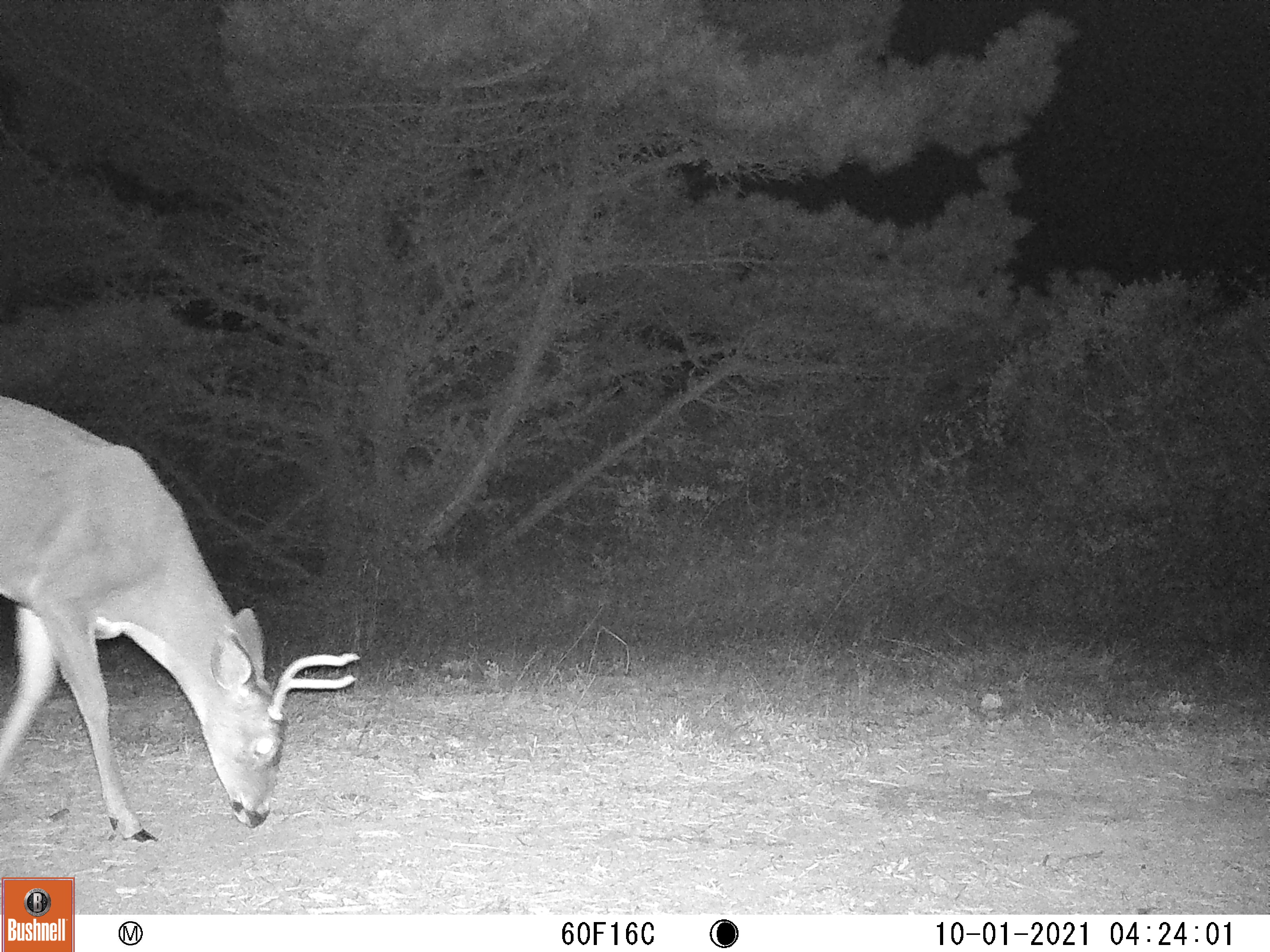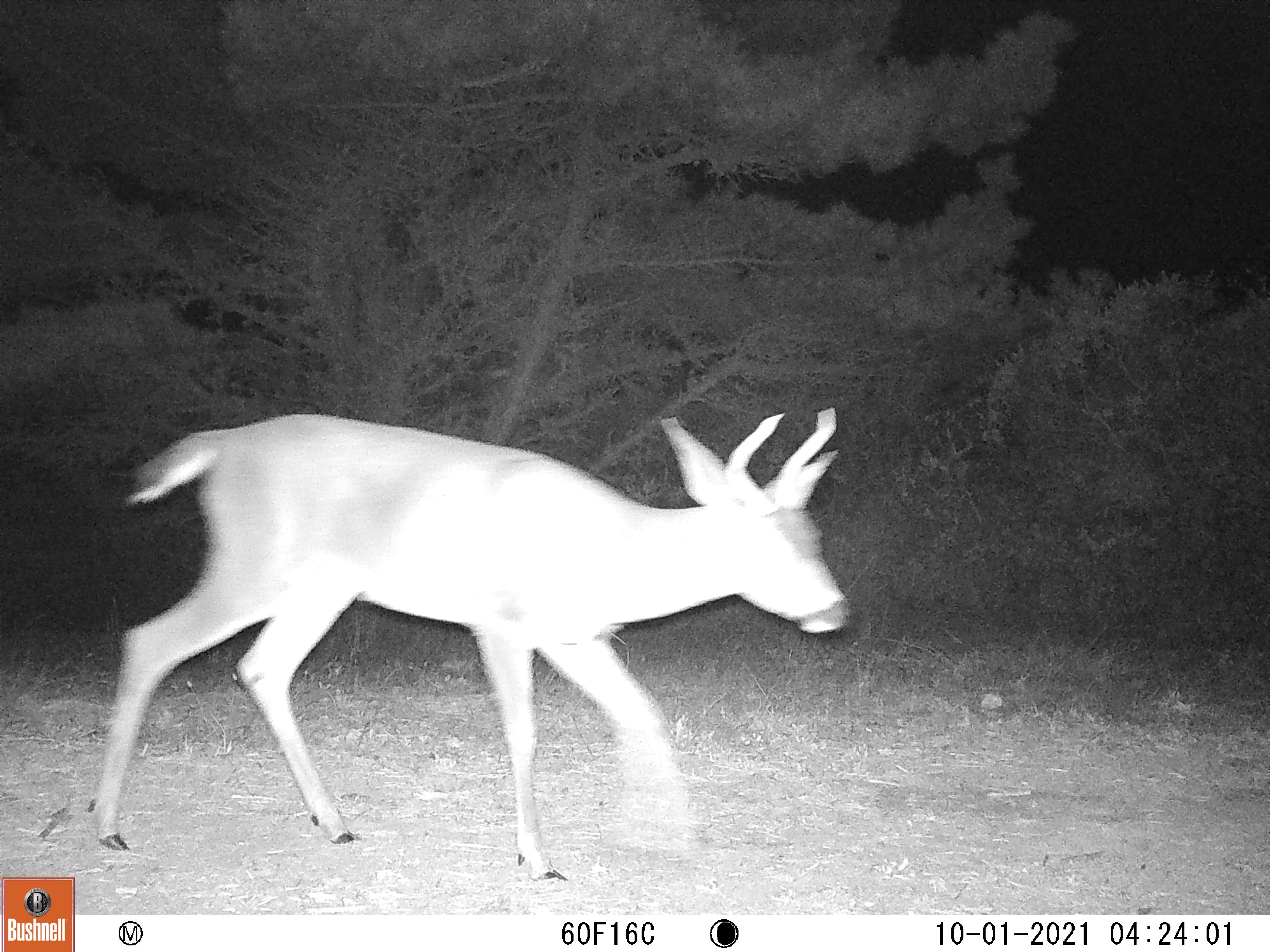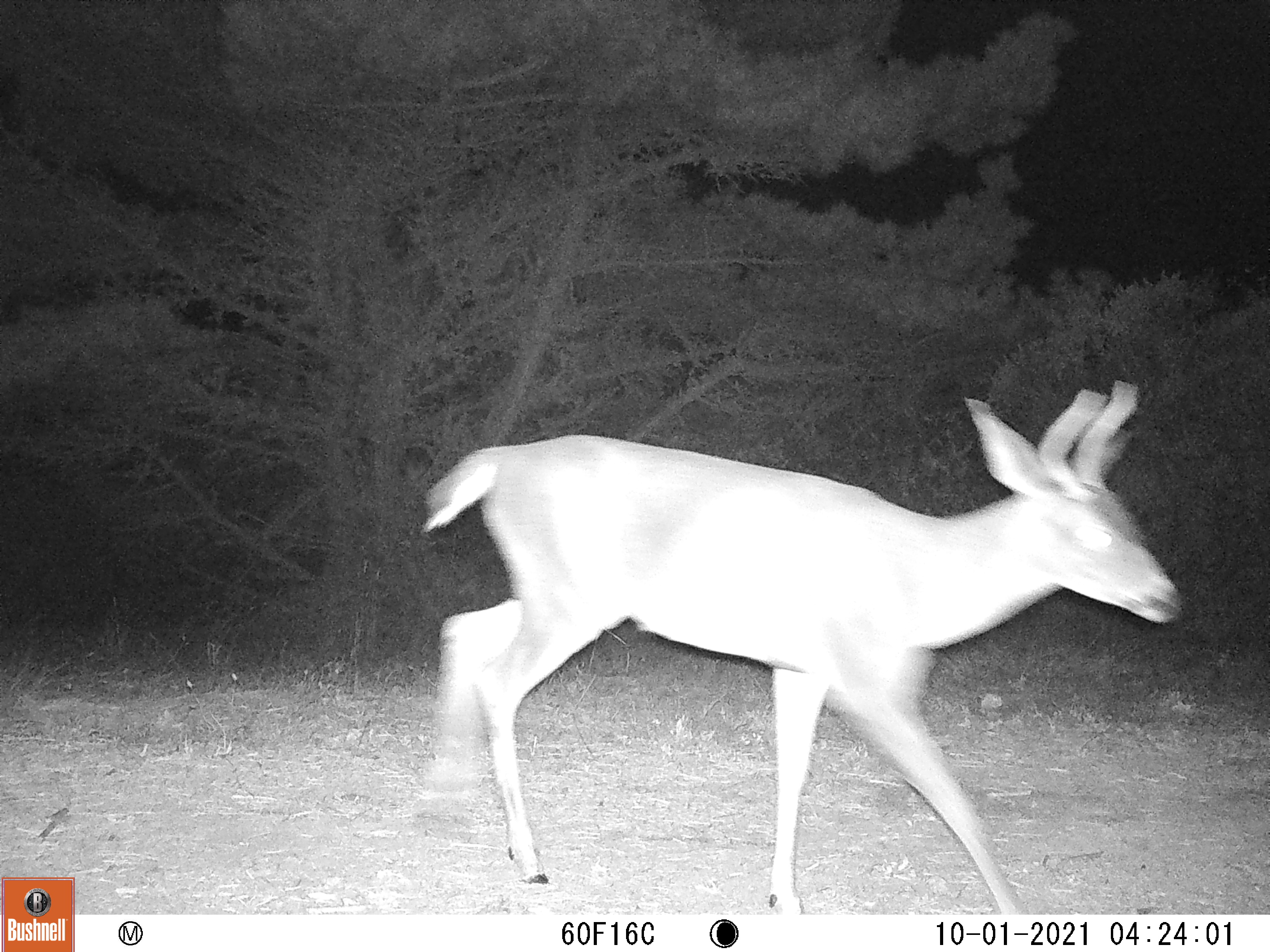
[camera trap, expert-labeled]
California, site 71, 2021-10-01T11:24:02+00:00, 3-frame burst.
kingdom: Animalia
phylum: Chordata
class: Mammalia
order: Artiodactyla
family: Cervidae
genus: Odocoileus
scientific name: Odocoileus hemionus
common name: mule deer